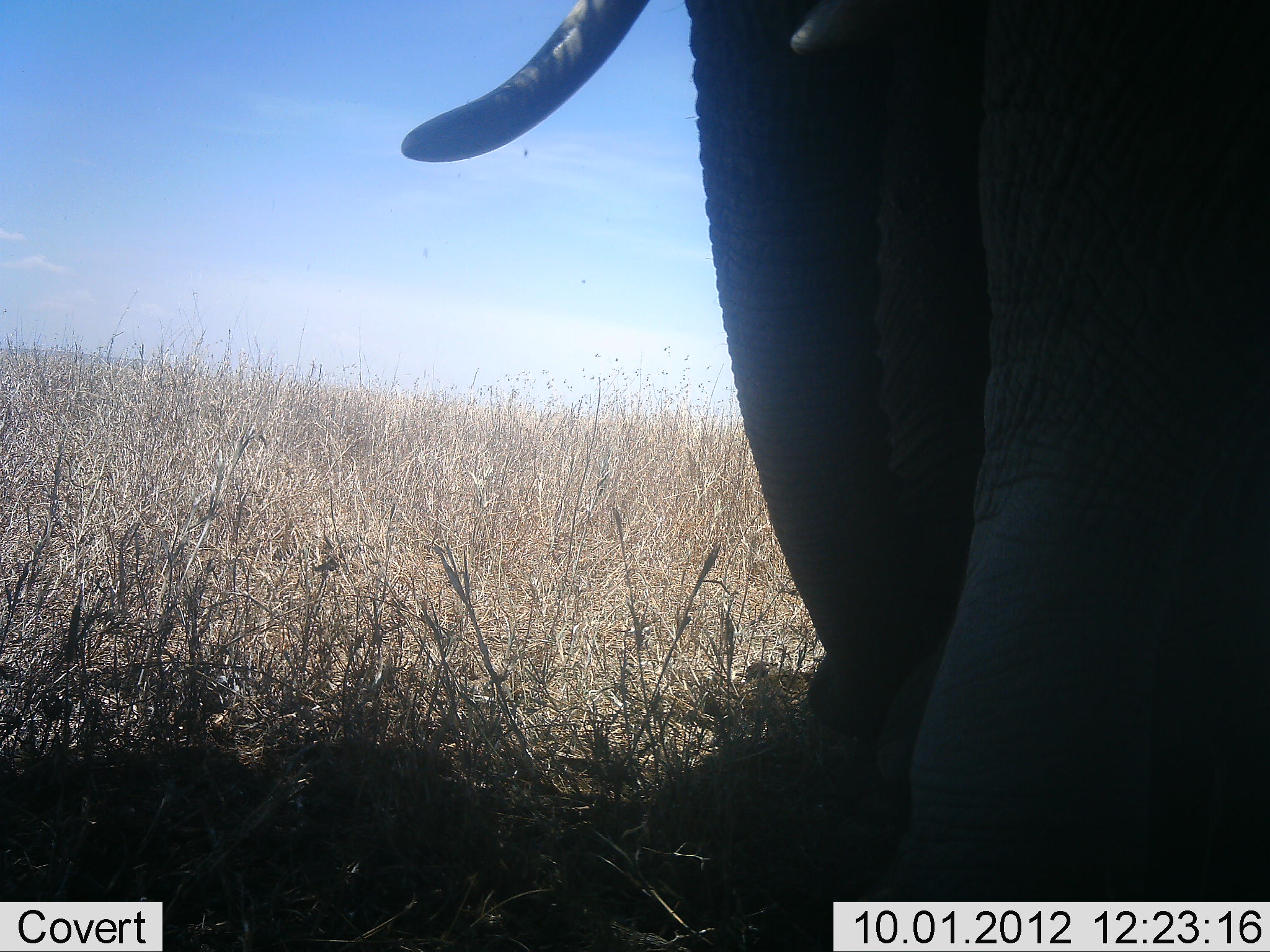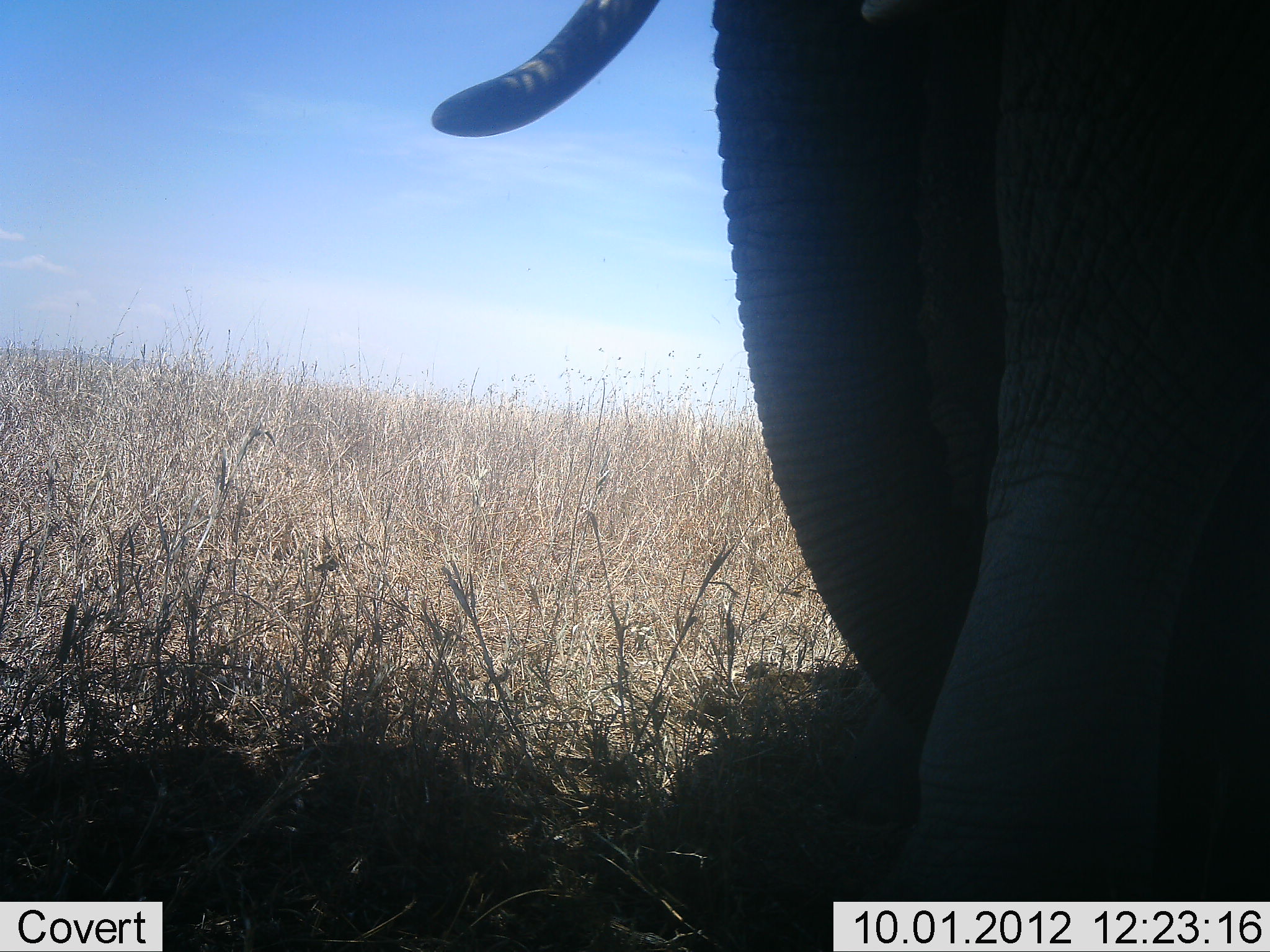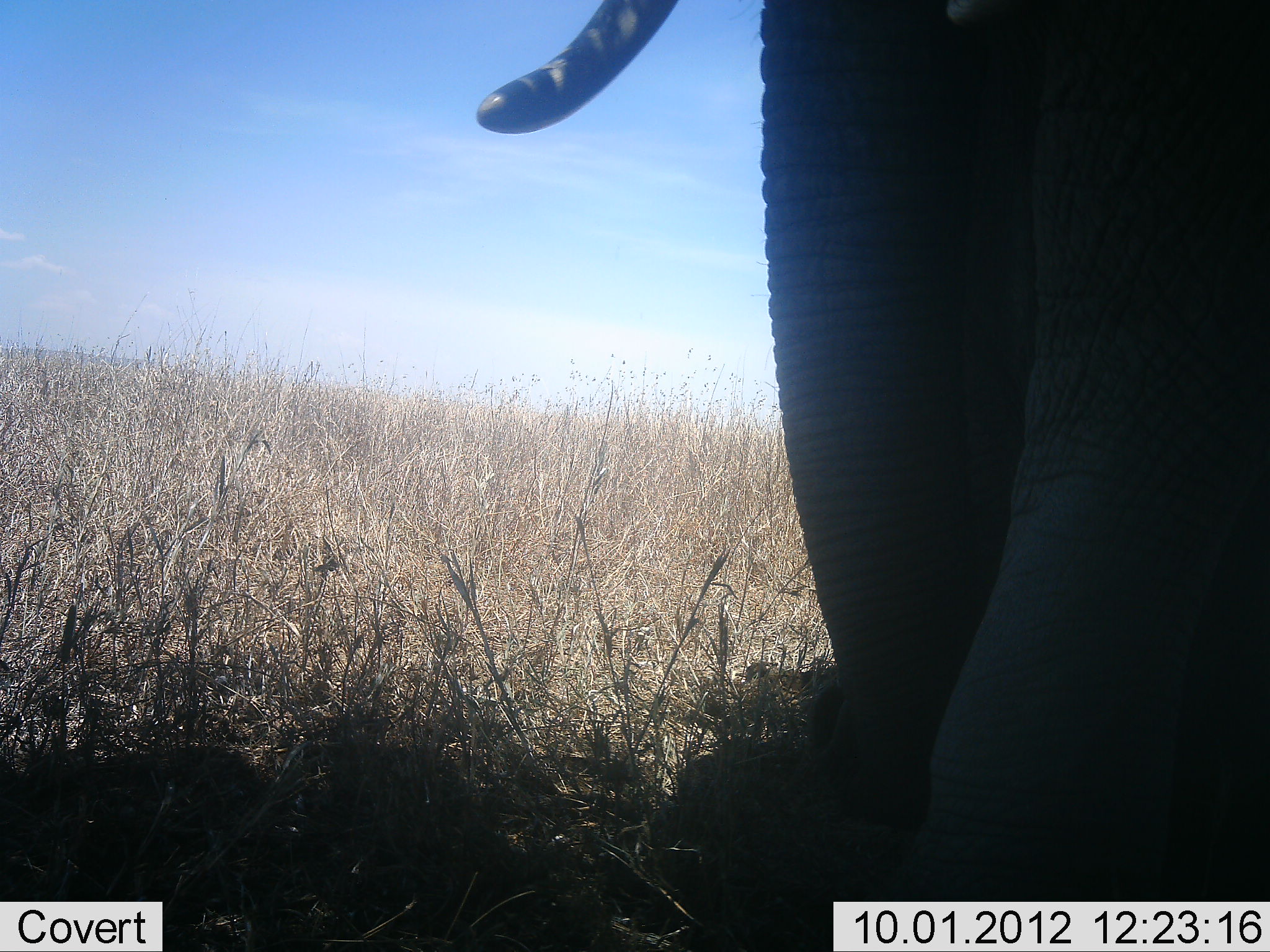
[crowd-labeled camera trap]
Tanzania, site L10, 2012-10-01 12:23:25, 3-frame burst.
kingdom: Animalia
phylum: Chordata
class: Mammalia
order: Proboscidea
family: Elephantidae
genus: Loxodonta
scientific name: Loxodonta africana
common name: african bush elephant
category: elephant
Elephant (african bush elephant) (Loxodonta africana), count 1. Behavior (volunteer vote fractions): standing 90%, resting 0%, moving 10%, interacting 0%. Young present (vote fraction): 0%. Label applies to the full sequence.